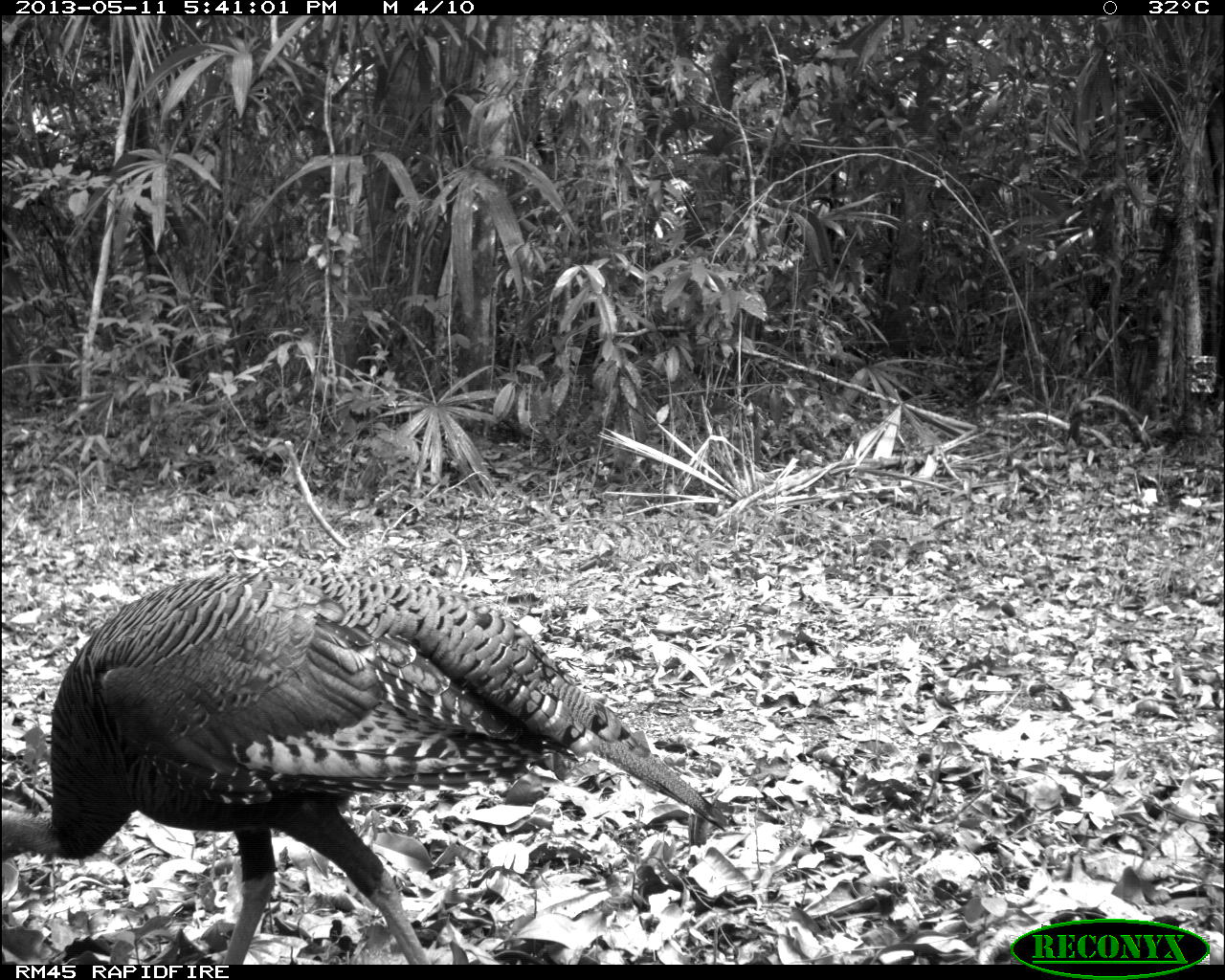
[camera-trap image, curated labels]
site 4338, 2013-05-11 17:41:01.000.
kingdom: Animalia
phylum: Chordata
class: Aves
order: Galliformes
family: Phasianidae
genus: Meleagris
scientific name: Meleagris ocellata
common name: ocellated turkey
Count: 1.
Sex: female.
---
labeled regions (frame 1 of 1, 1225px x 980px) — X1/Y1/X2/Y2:
meleagris ocellata: 0/567/733/964